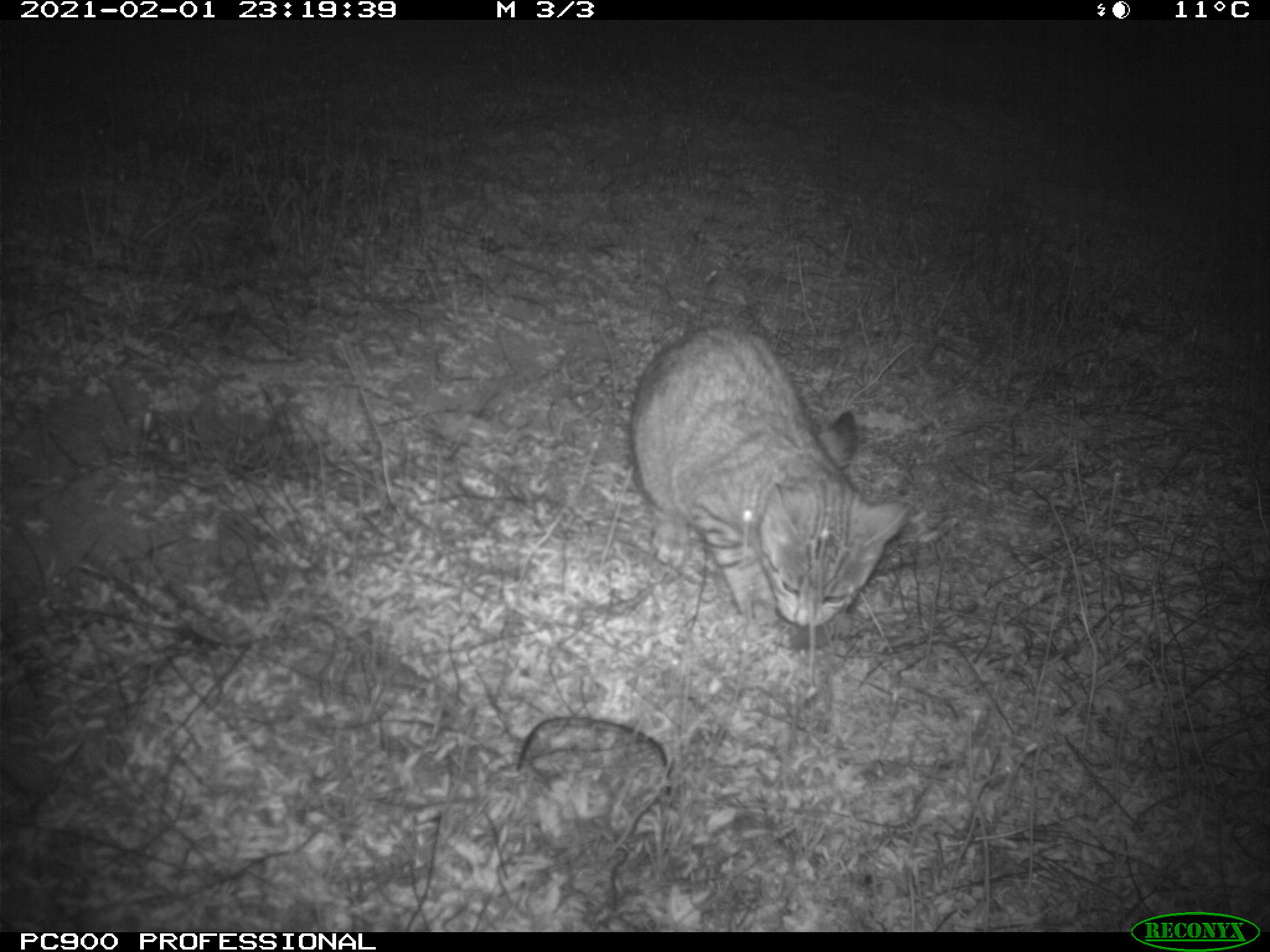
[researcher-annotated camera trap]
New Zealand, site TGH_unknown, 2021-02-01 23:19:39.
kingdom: Animalia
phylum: Chordata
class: Mammalia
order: Carnivora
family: Felidae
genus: Felis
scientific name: Felis catus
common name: domestic cat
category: cat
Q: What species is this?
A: Cat (domestic cat) (Felis catus).